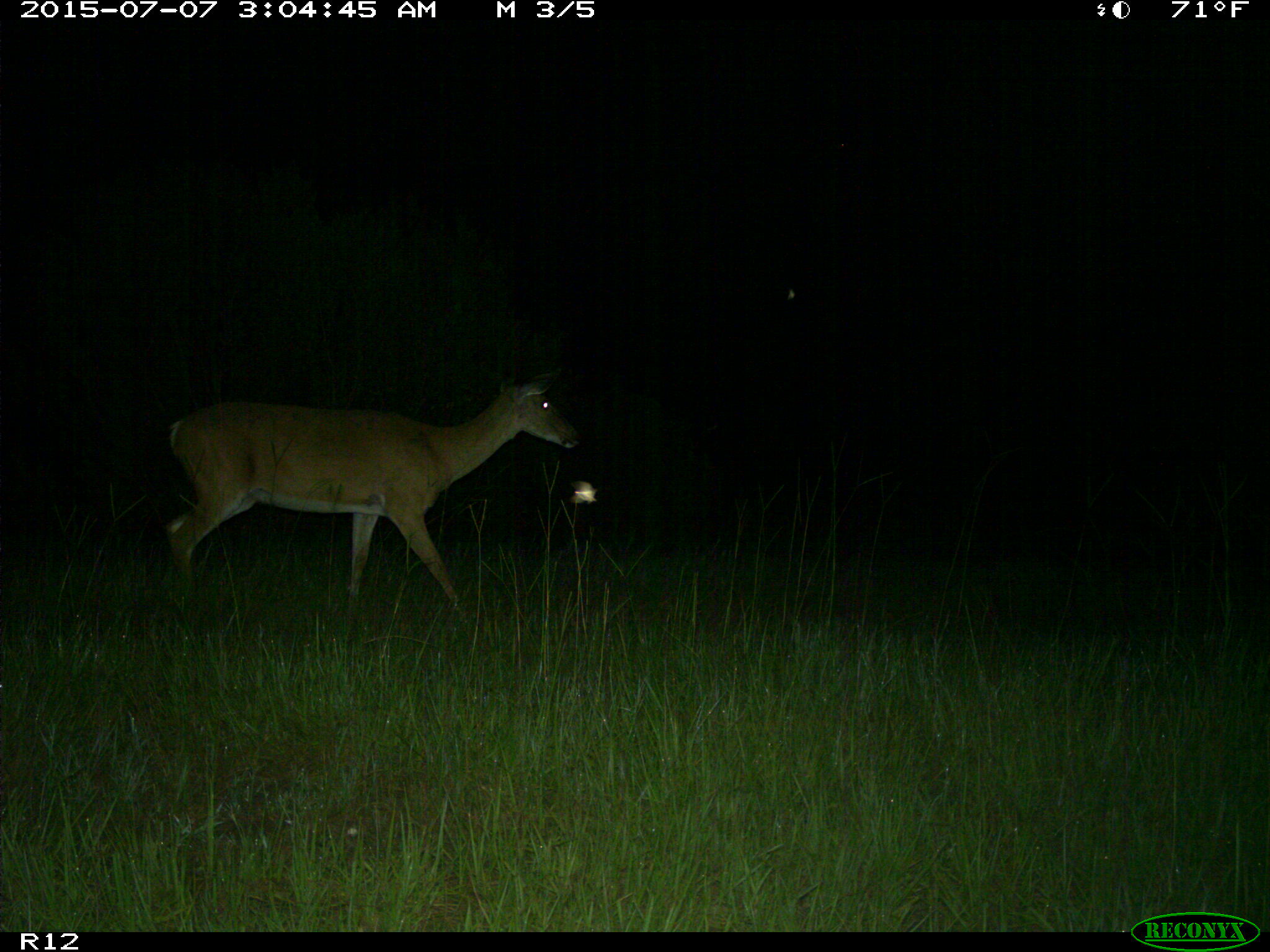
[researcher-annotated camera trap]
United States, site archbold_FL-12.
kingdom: Animalia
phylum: Chordata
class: Mammalia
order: Artiodactyla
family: Cervidae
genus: Odocoileus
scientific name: Odocoileus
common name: deer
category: unidentified deer